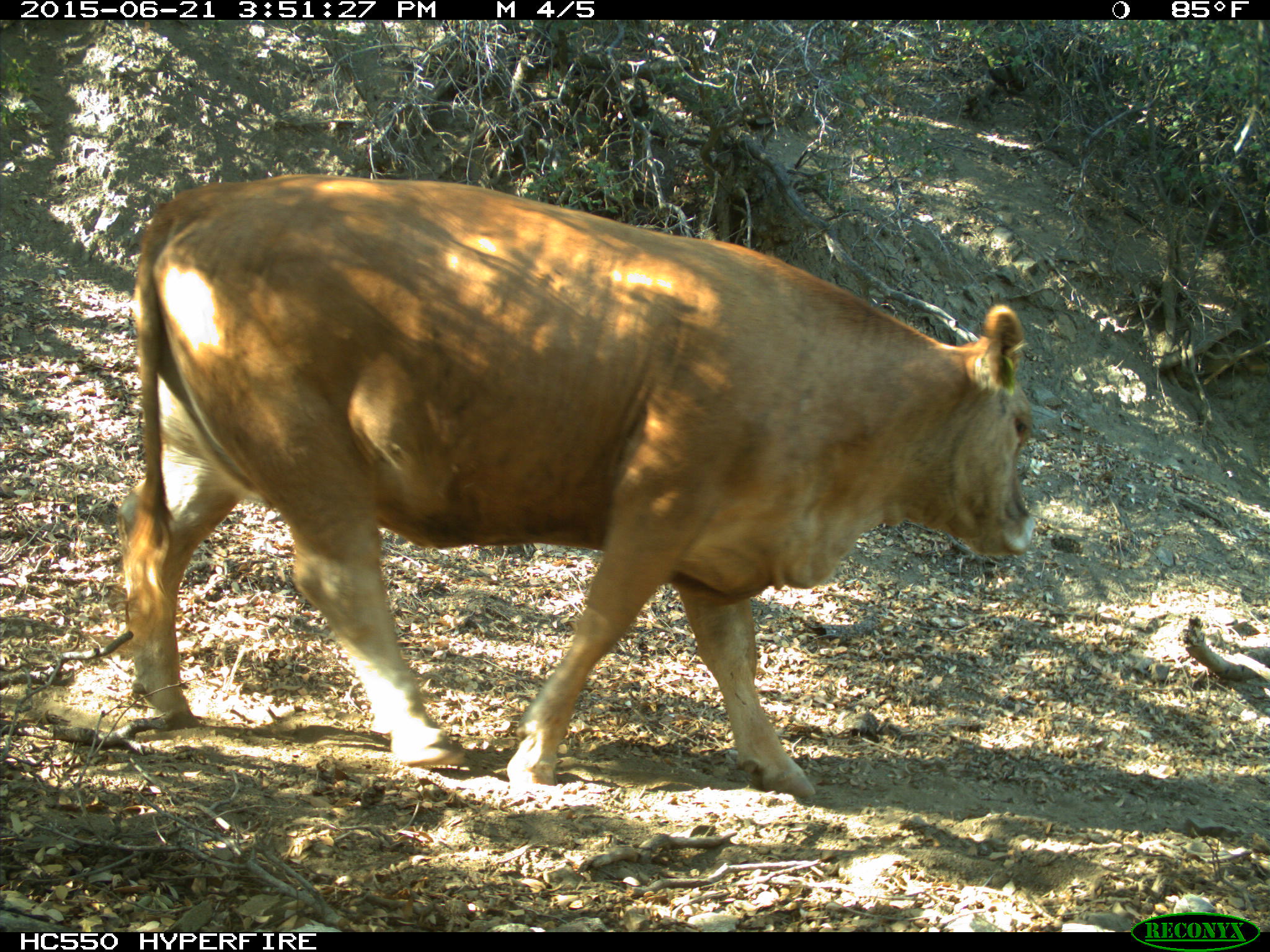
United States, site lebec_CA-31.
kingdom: Animalia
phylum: Chordata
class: Mammalia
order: Artiodactyla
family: Bovidae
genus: Bos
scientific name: Bos taurus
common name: domestic cow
Bos taurus (domestic cow).